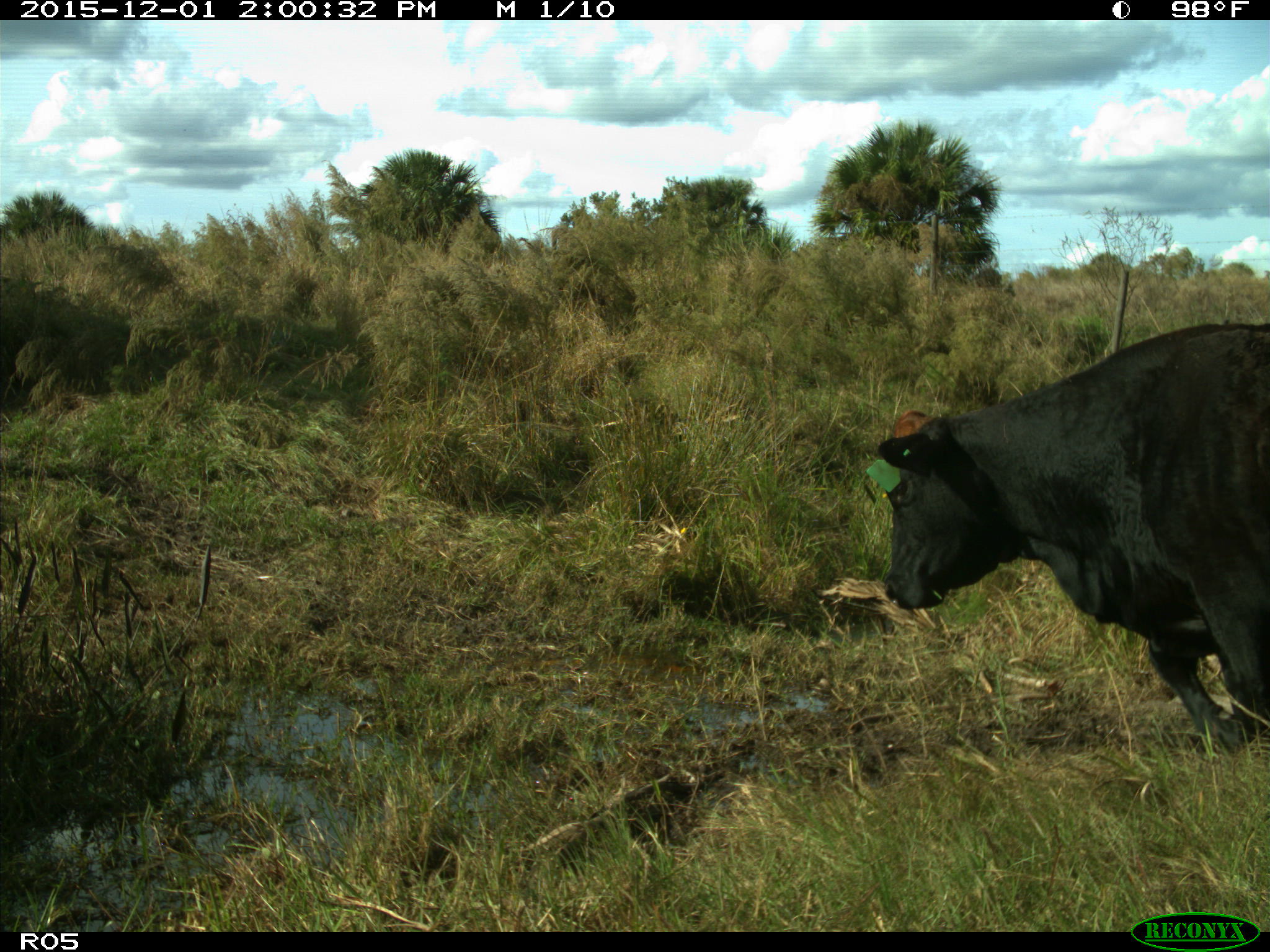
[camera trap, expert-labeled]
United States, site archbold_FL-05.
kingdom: Animalia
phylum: Chordata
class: Mammalia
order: Artiodactyla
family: Bovidae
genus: Bos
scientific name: Bos taurus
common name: domestic cow